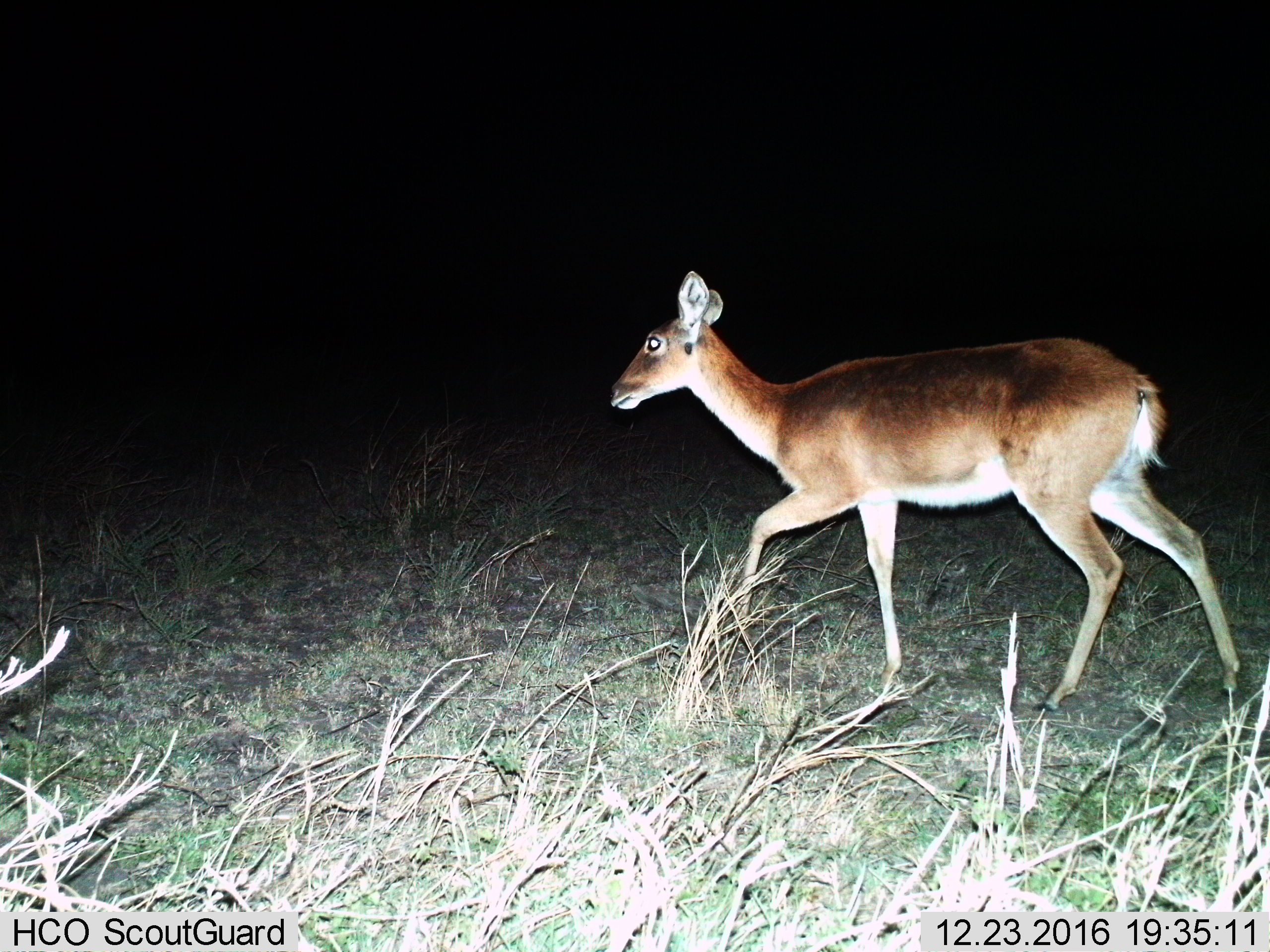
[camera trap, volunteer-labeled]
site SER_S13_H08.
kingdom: Animalia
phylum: Chordata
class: Mammalia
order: Artiodactyla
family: Bovidae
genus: Redunca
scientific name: Redunca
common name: reedbuck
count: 1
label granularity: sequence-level